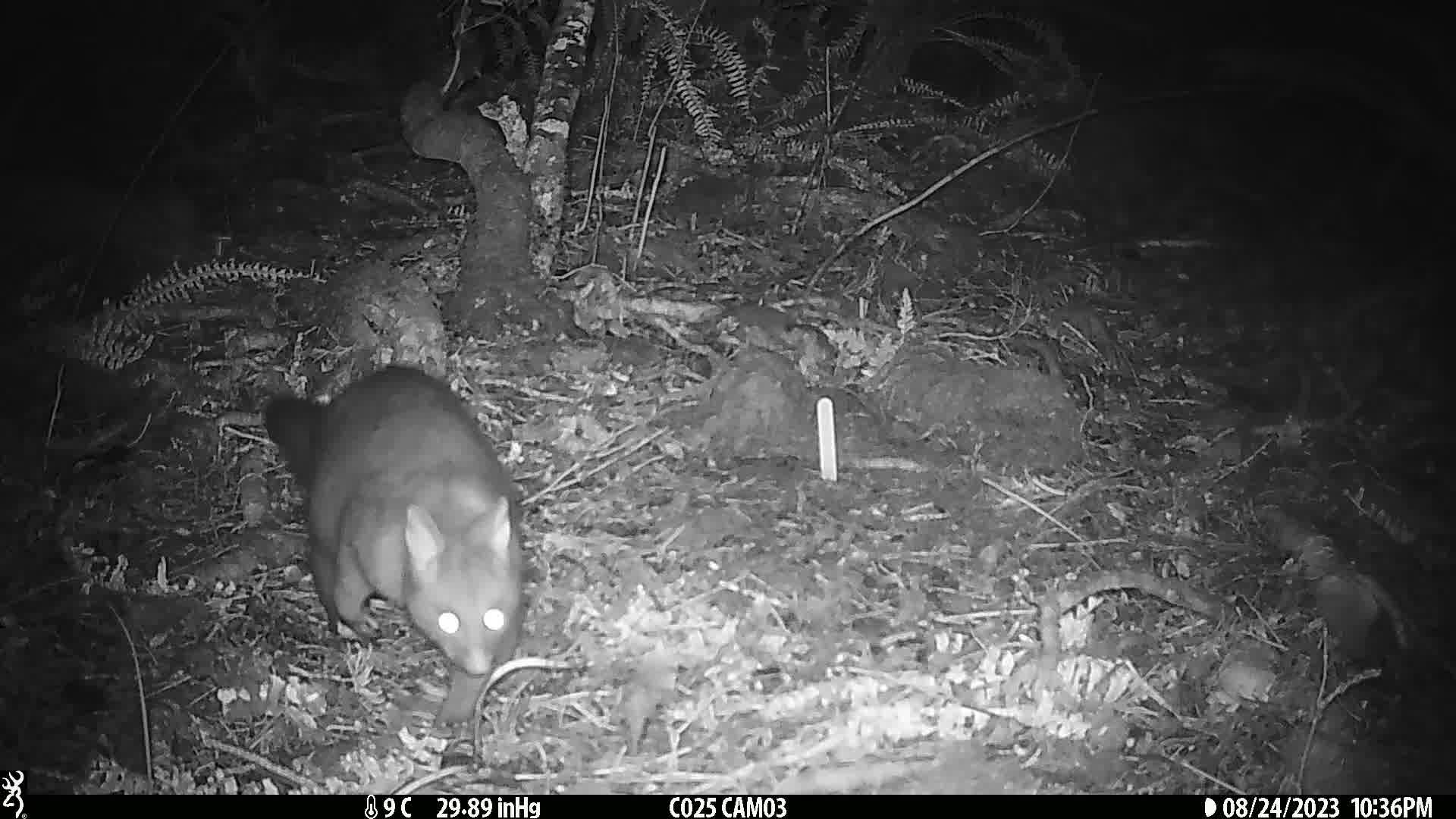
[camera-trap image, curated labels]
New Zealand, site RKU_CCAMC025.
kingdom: Animalia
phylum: Chordata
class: Mammalia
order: Diprotodontia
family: Phalangeridae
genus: Trichosurus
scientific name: Trichosurus vulpecula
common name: common brushtail possum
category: possum